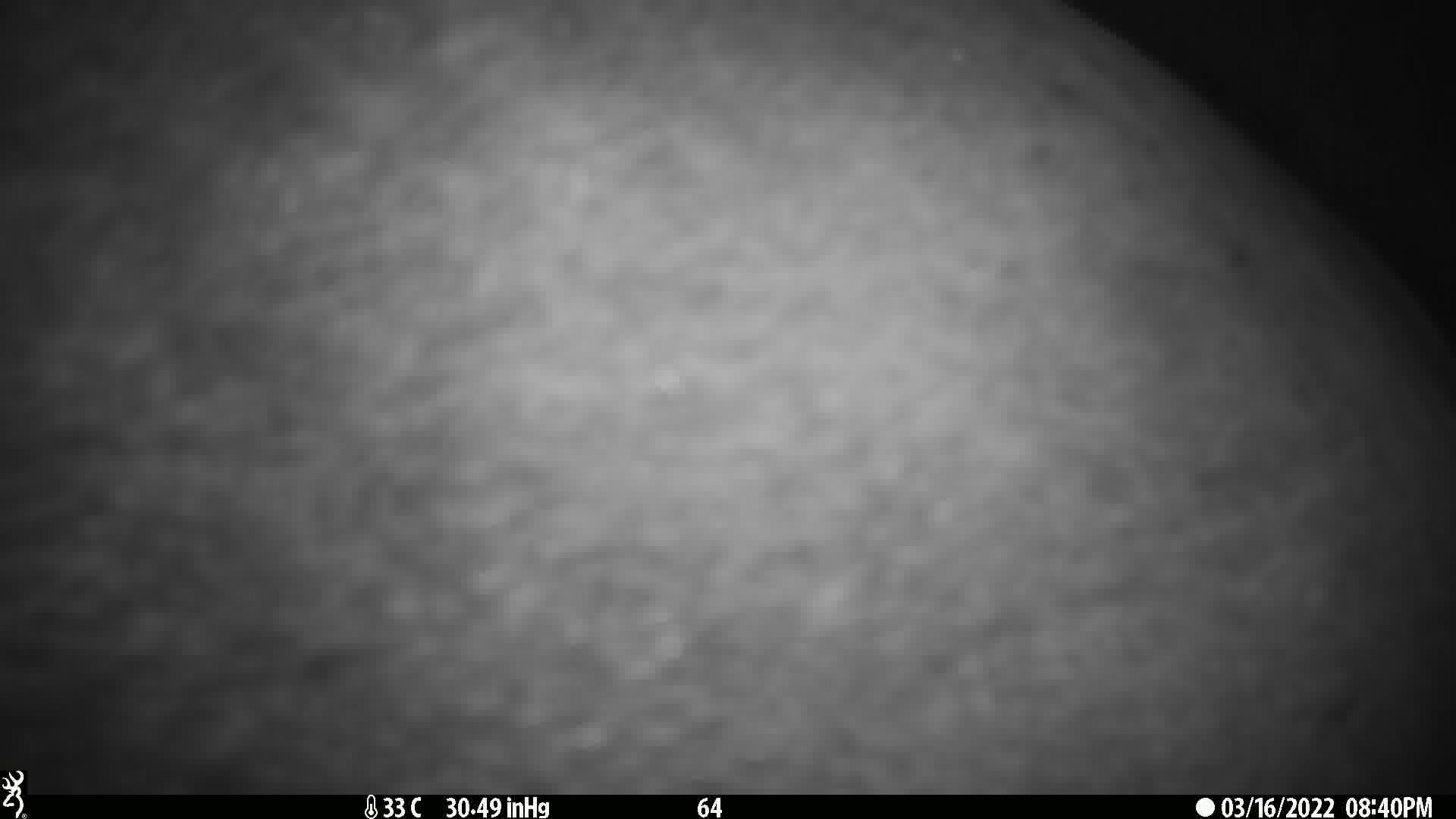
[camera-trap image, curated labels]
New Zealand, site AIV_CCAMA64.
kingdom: Animalia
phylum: Chordata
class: Mammalia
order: Carnivora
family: Otariidae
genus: Phocarctos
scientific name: Phocarctos hookeri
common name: new zealand sea lion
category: sealion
Sealion (new zealand sea lion) (Phocarctos hookeri).